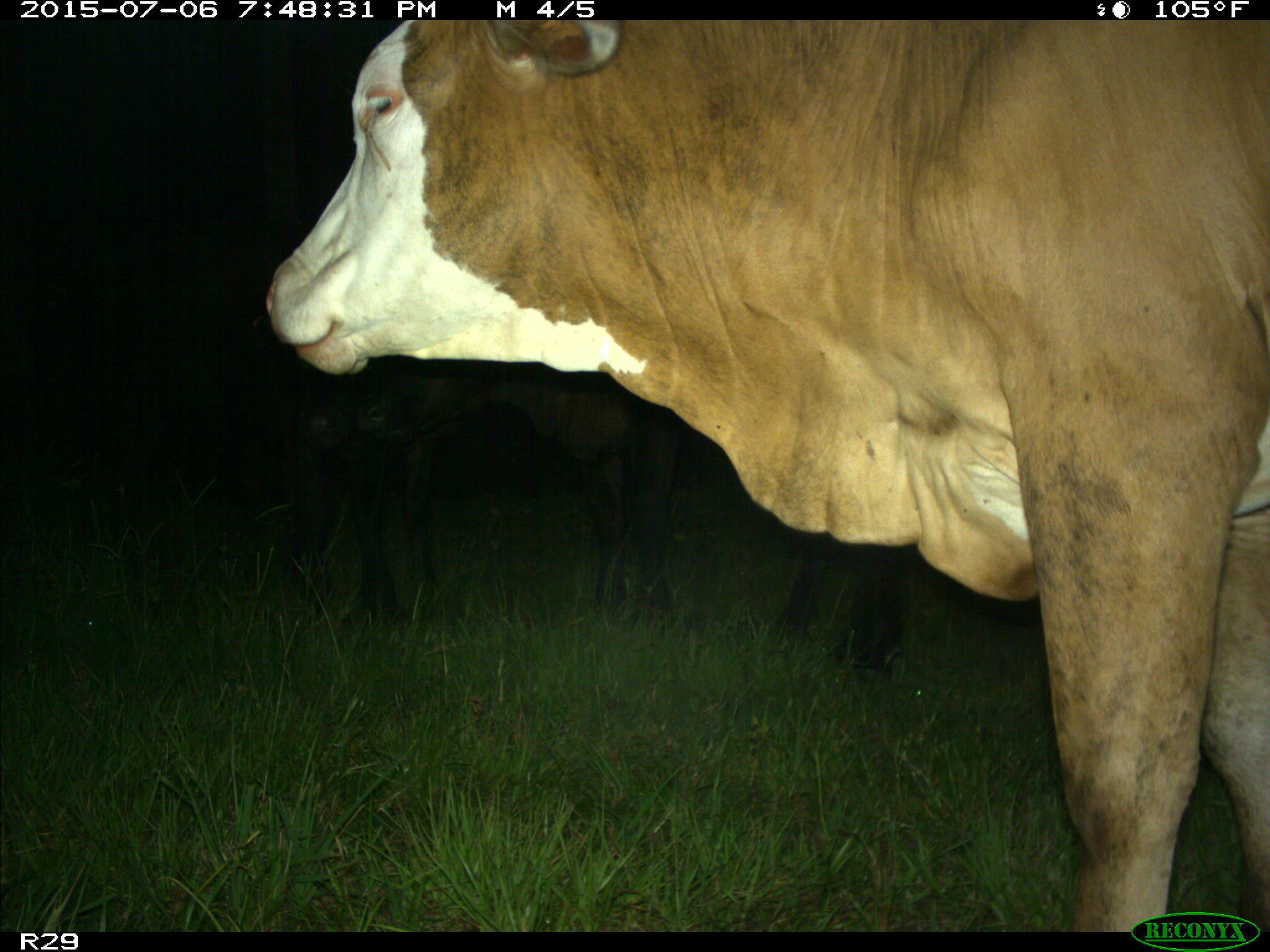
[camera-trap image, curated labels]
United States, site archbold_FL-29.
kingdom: Animalia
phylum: Chordata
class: Mammalia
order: Artiodactyla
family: Bovidae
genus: Bos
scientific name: Bos taurus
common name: domestic cow